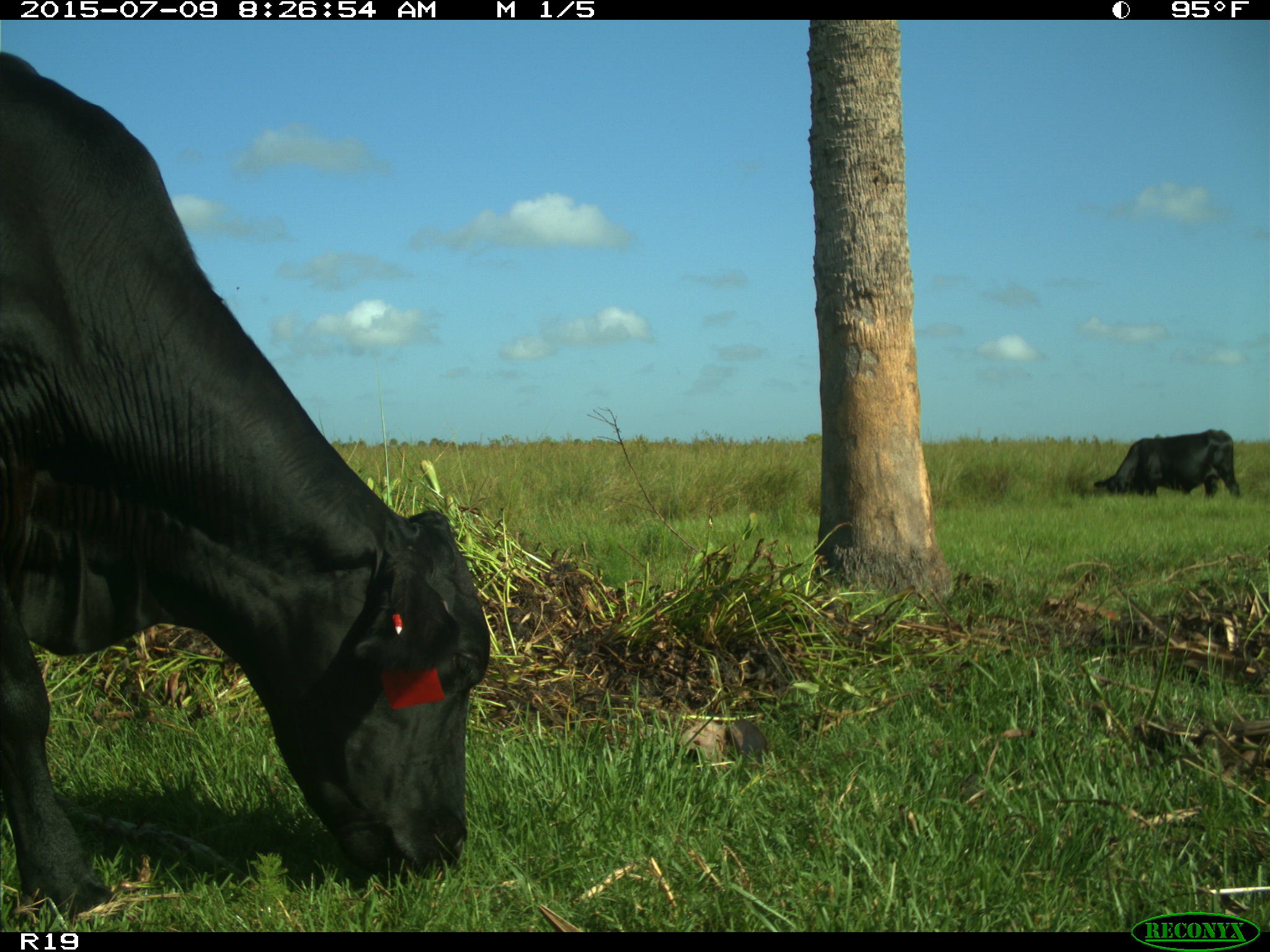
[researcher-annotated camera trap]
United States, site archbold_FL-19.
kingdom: Animalia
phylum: Chordata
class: Mammalia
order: Artiodactyla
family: Bovidae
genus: Bos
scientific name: Bos taurus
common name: domestic cow